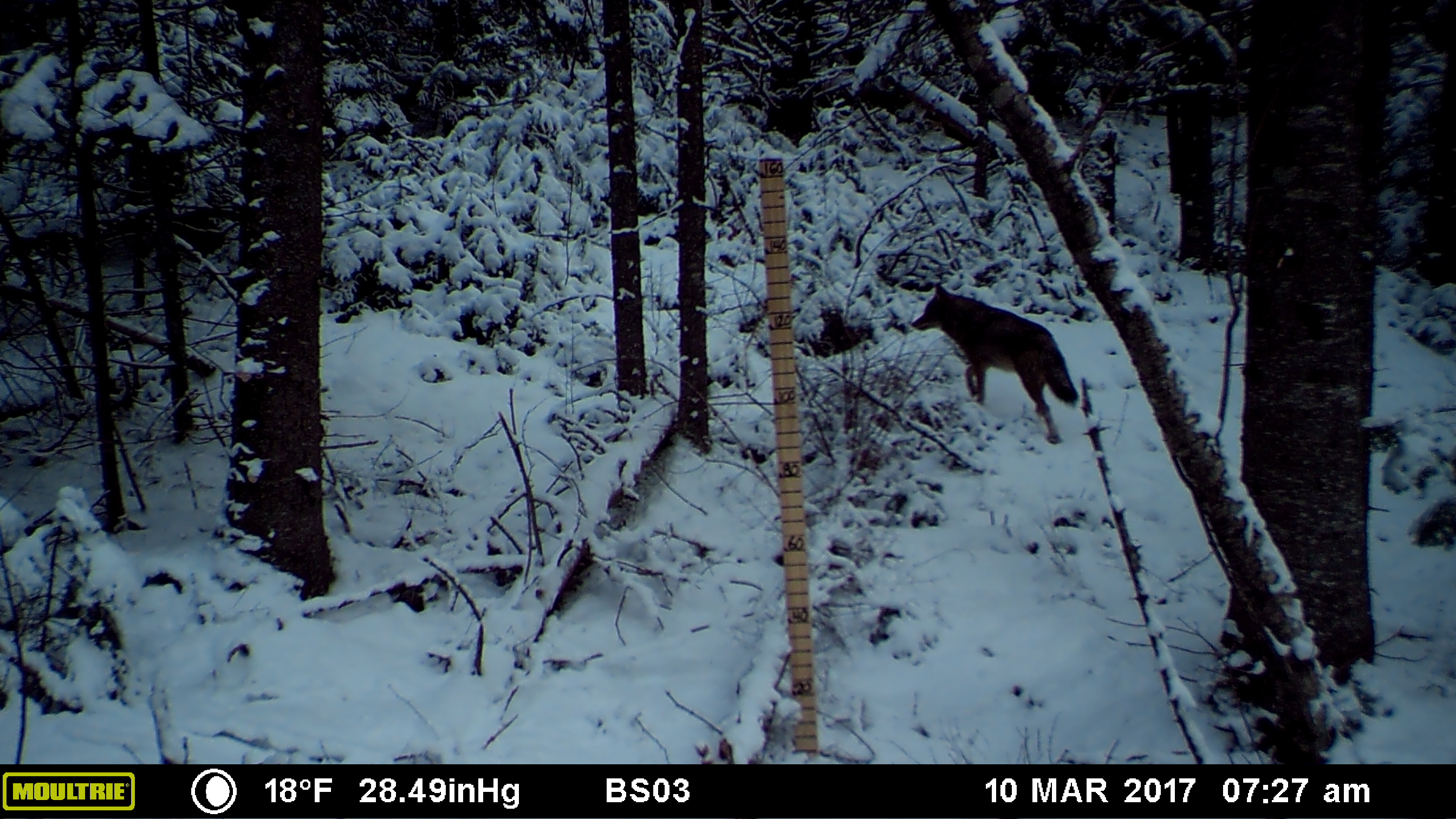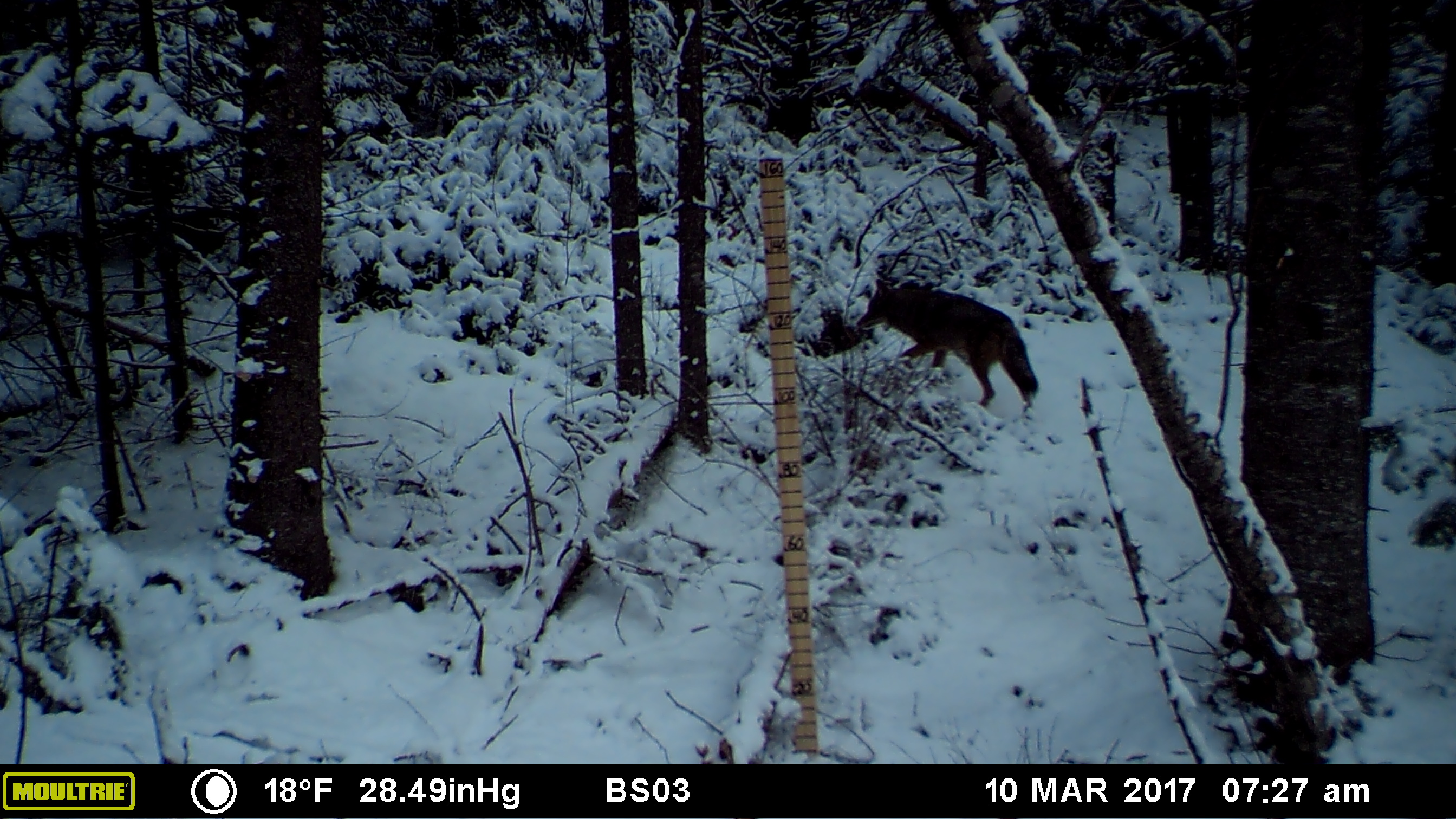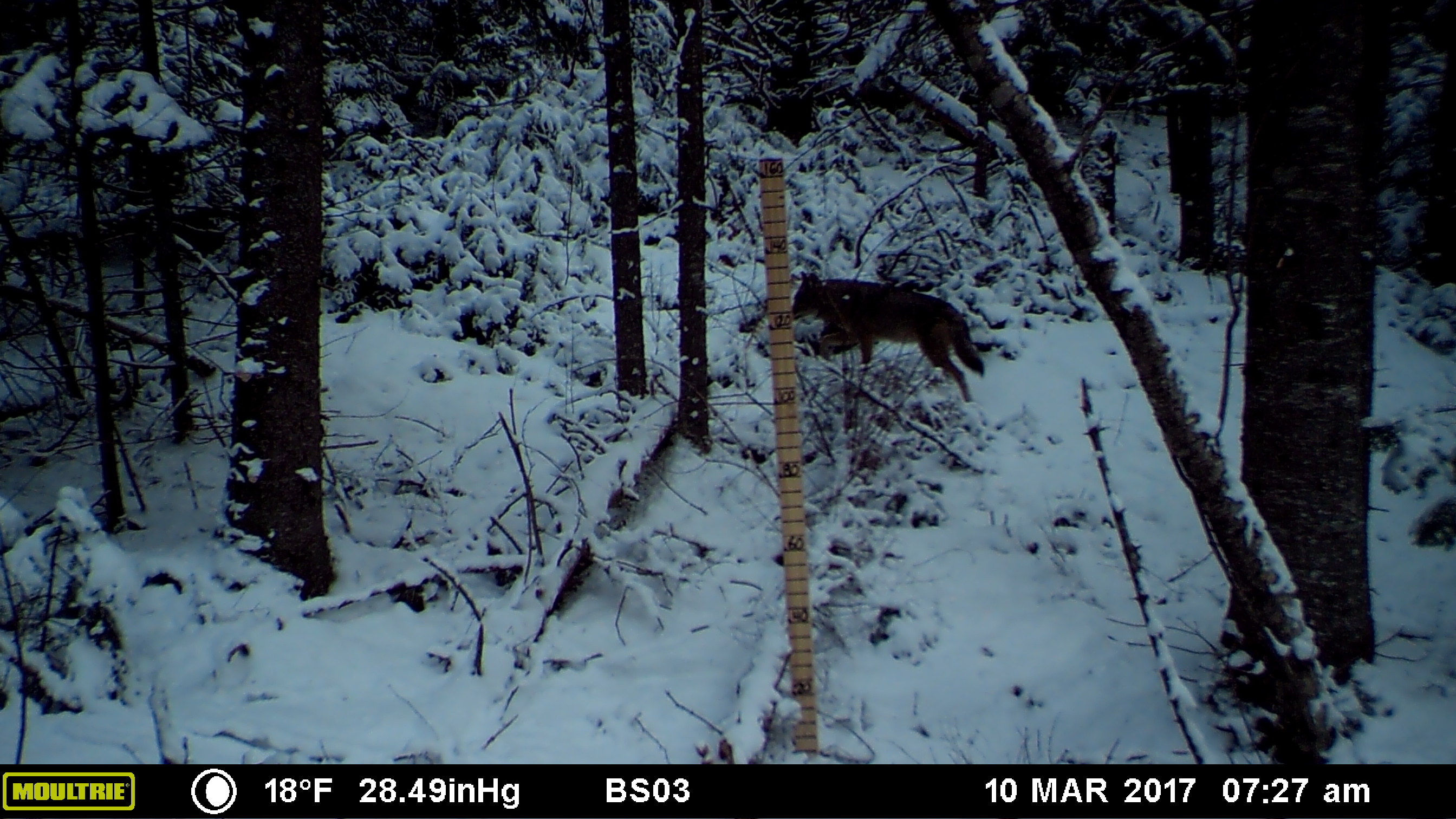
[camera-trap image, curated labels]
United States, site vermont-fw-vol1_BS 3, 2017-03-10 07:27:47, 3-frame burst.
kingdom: Animalia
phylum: Chordata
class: Mammalia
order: Carnivora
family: Canidae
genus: Canis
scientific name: Canis latrans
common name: coyote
Coyote (Canis latrans).